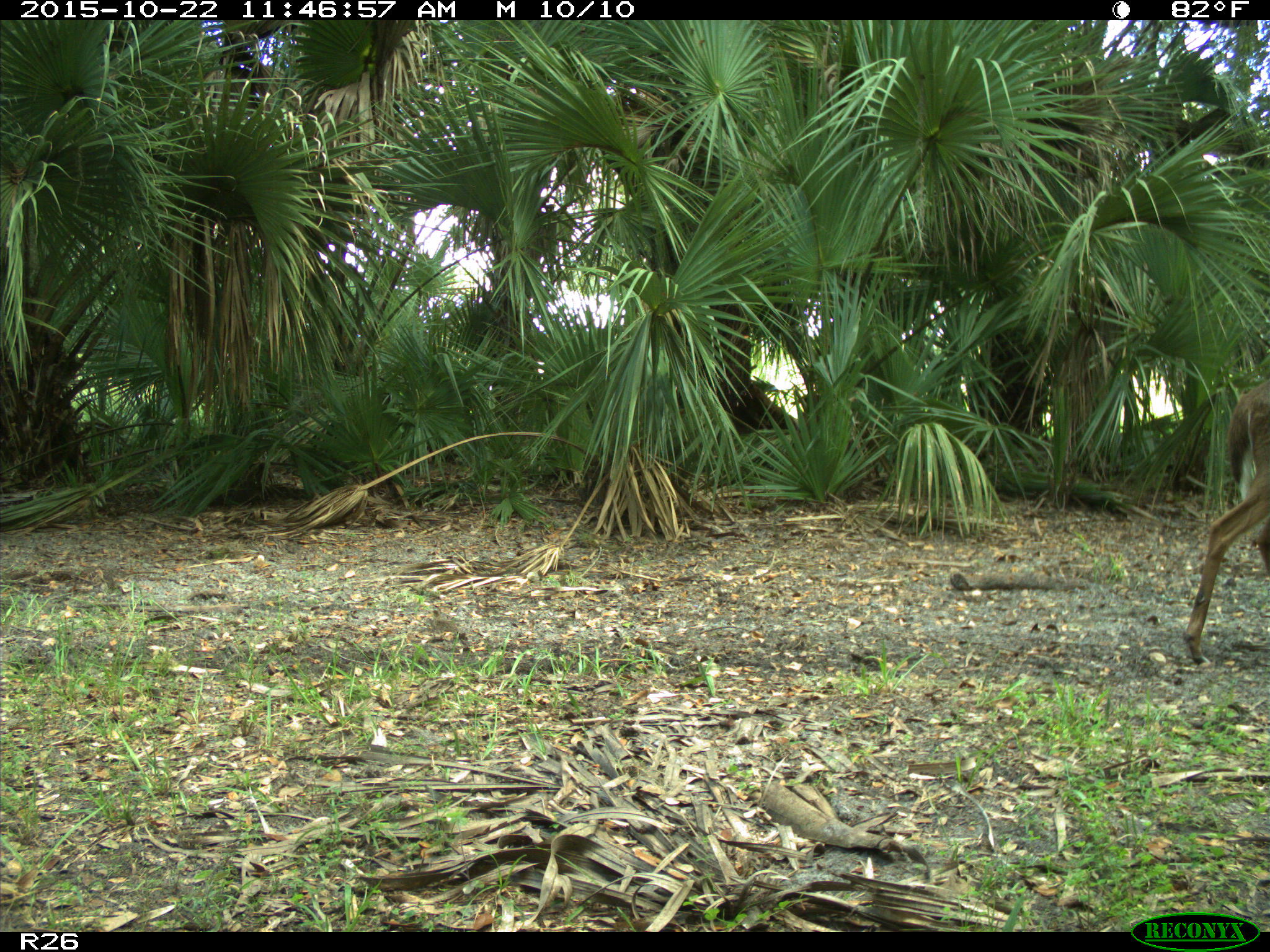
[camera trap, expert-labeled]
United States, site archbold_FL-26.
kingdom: Animalia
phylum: Chordata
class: Mammalia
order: Artiodactyla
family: Cervidae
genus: Odocoileus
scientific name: Odocoileus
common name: deer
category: unidentified deer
Unidentified deer (deer) (Odocoileus).